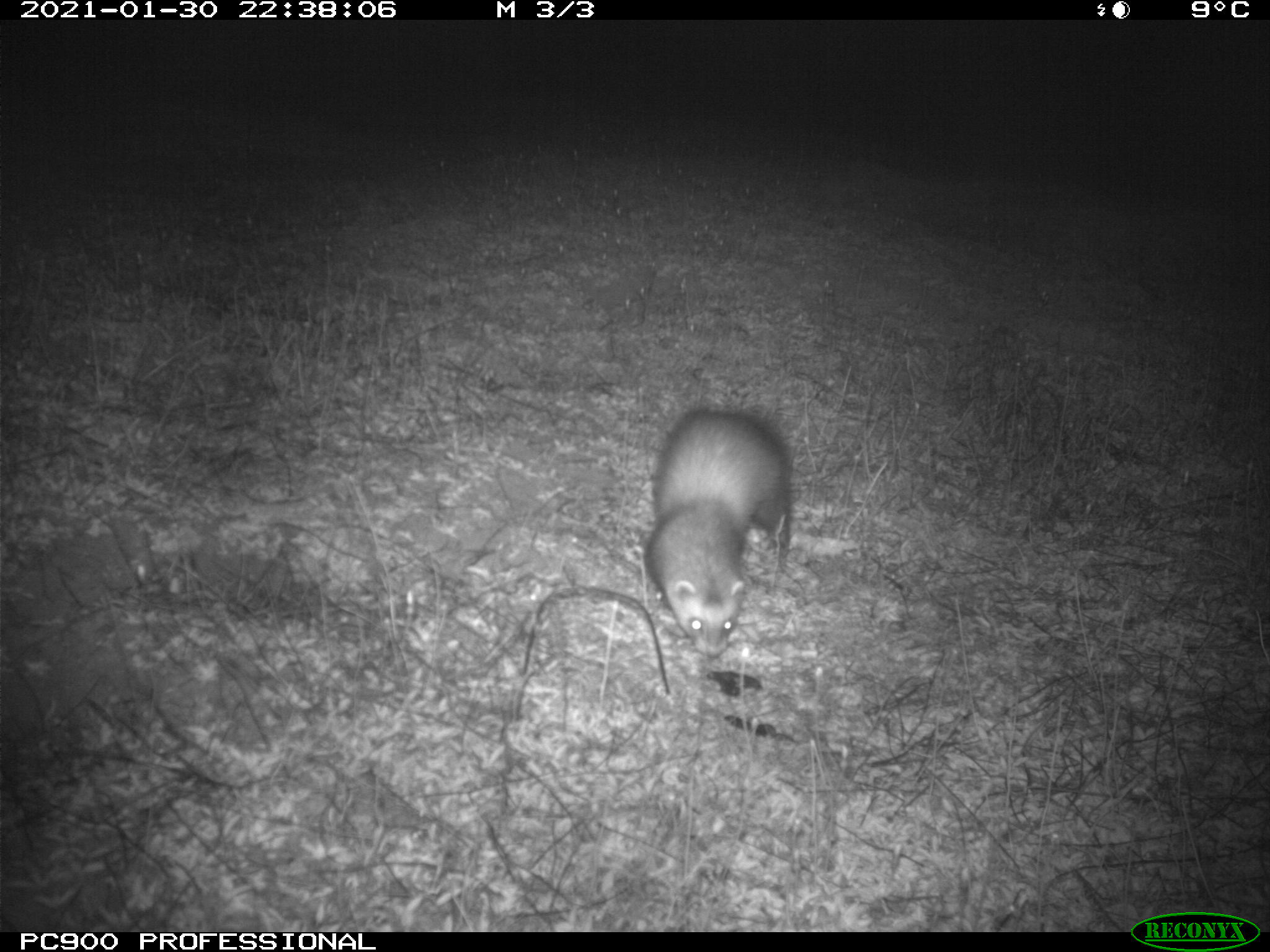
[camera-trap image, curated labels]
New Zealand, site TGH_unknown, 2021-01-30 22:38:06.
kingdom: Animalia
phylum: Chordata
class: Mammalia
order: Carnivora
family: Mustelidae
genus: Mustela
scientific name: Mustela furo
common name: ferret